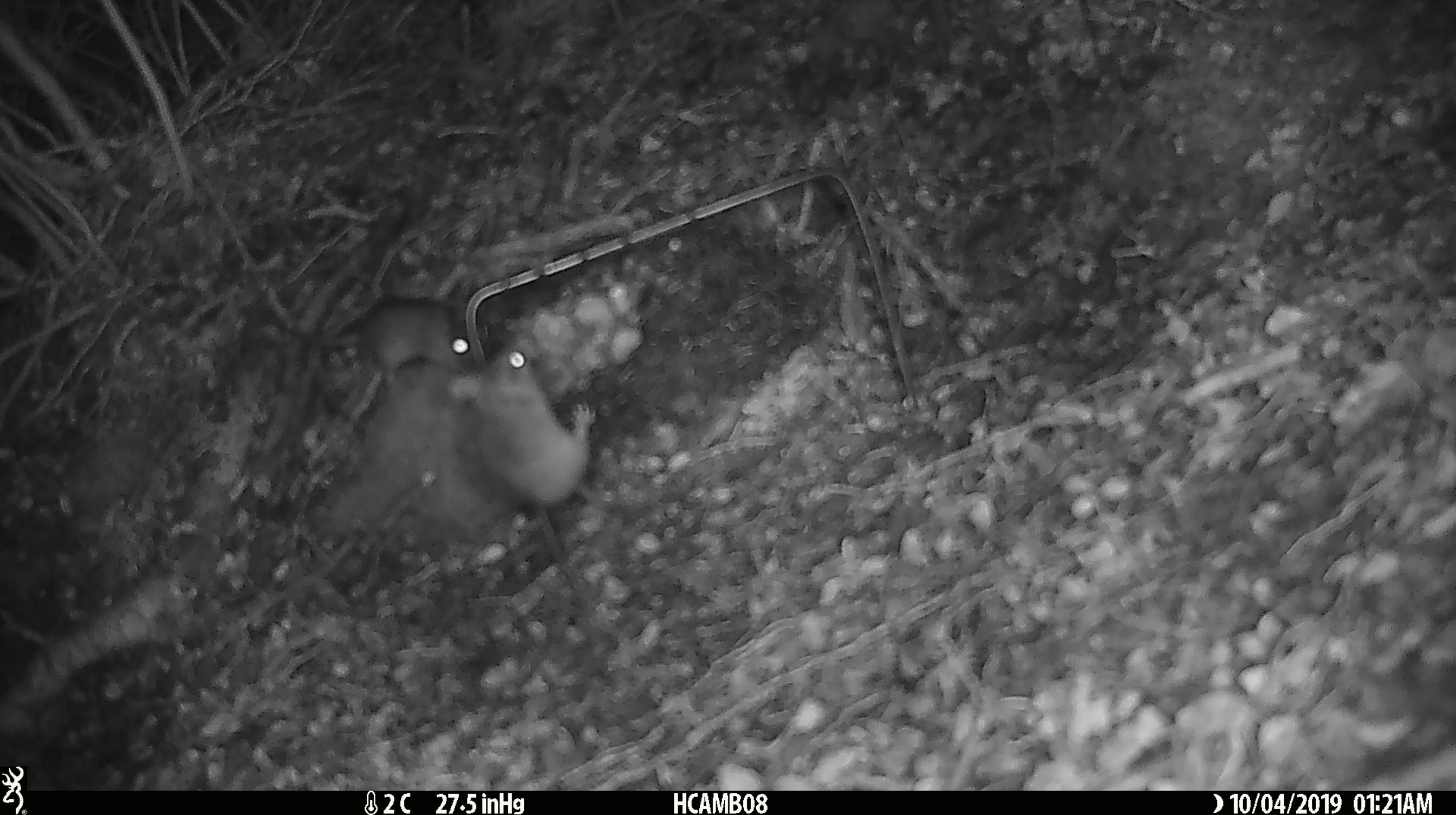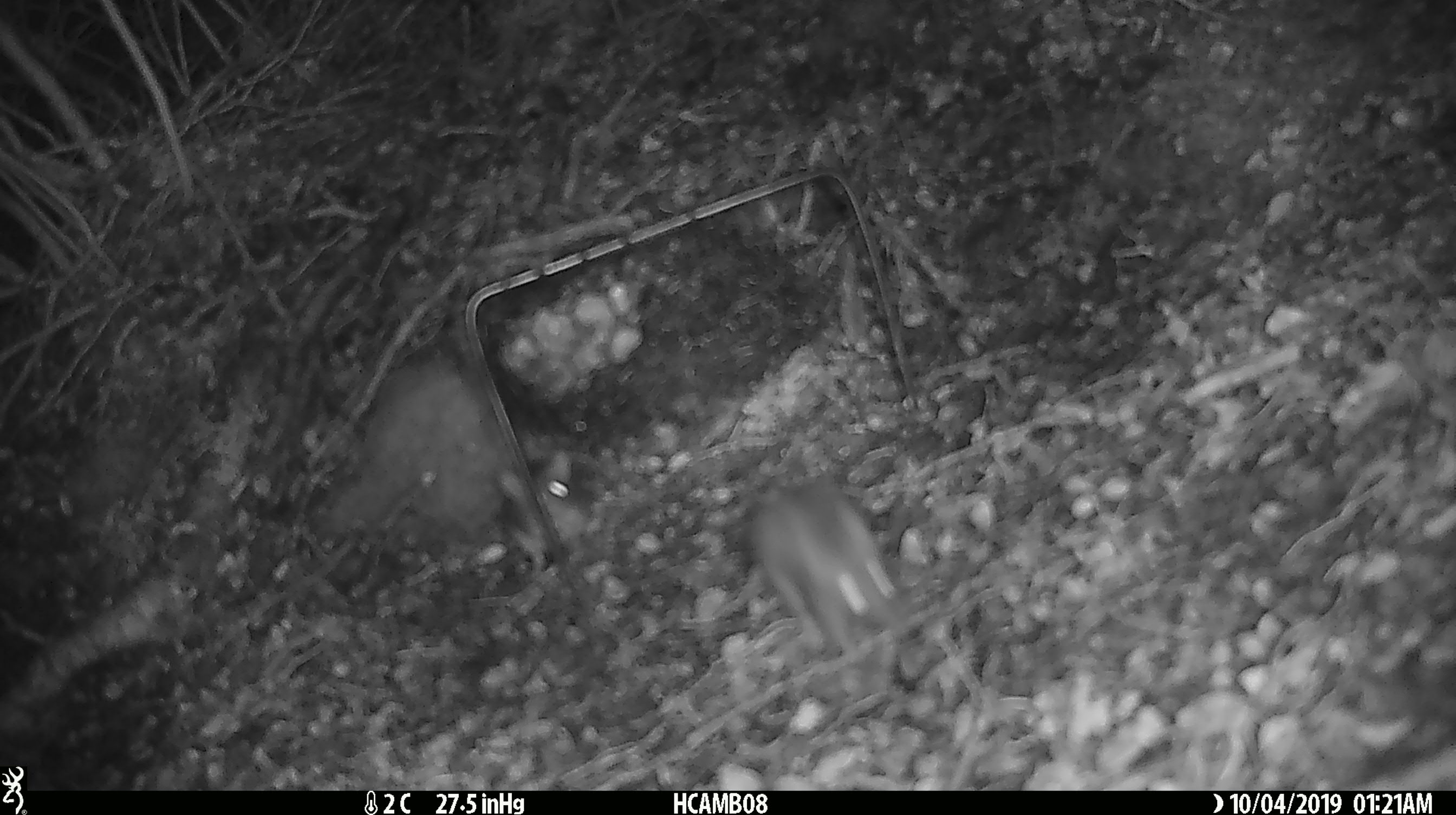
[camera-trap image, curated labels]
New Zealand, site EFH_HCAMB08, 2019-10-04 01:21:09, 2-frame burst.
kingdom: Animalia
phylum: Chordata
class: Mammalia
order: Rodentia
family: Muridae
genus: Mus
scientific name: Mus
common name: mouse